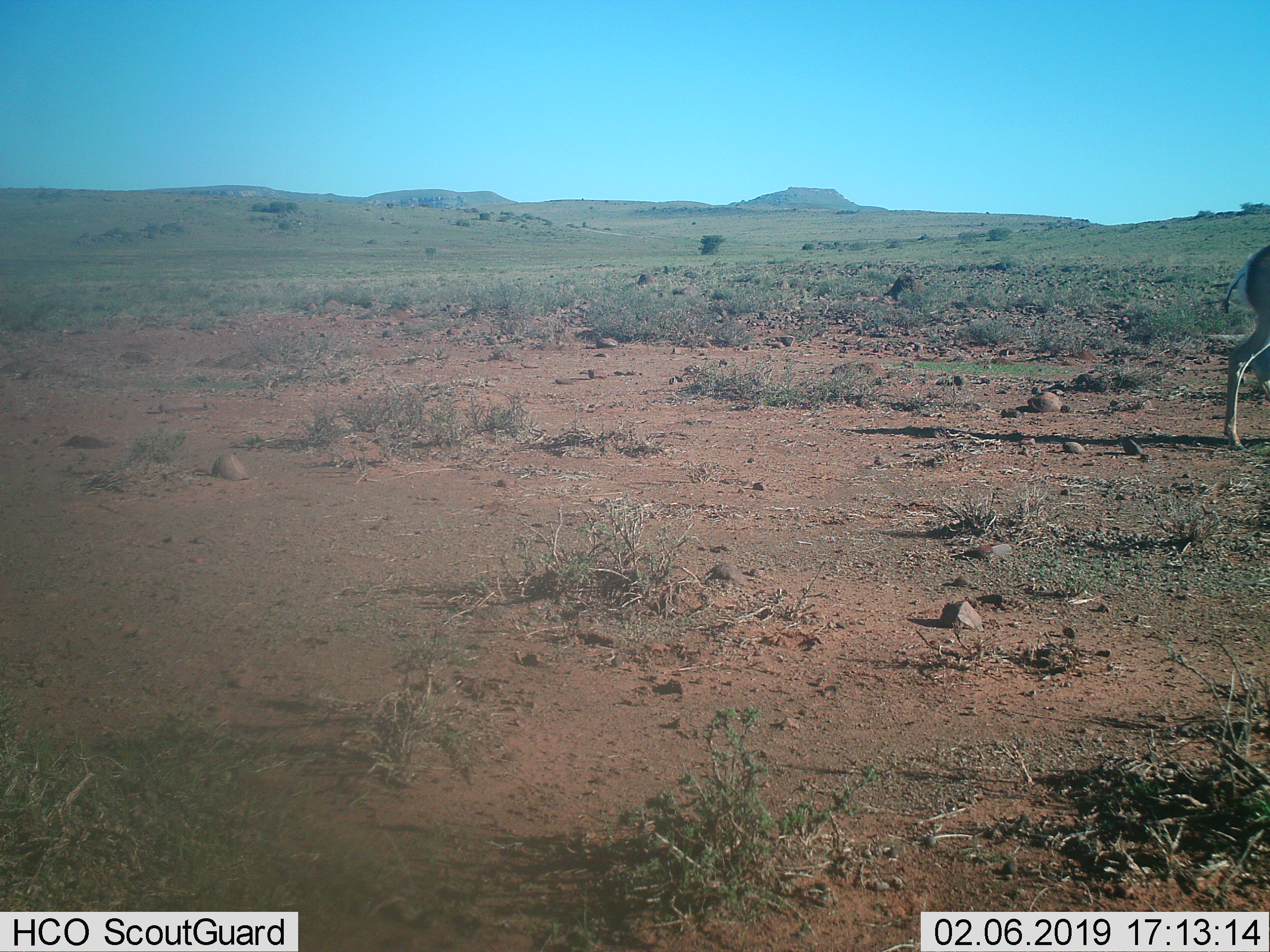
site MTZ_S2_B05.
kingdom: Animalia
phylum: Chordata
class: Mammalia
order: Artiodactyla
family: Bovidae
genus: Antidorcas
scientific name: Antidorcas marsupialis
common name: springbok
Springbok (Antidorcas marsupialis), count 1. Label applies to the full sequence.